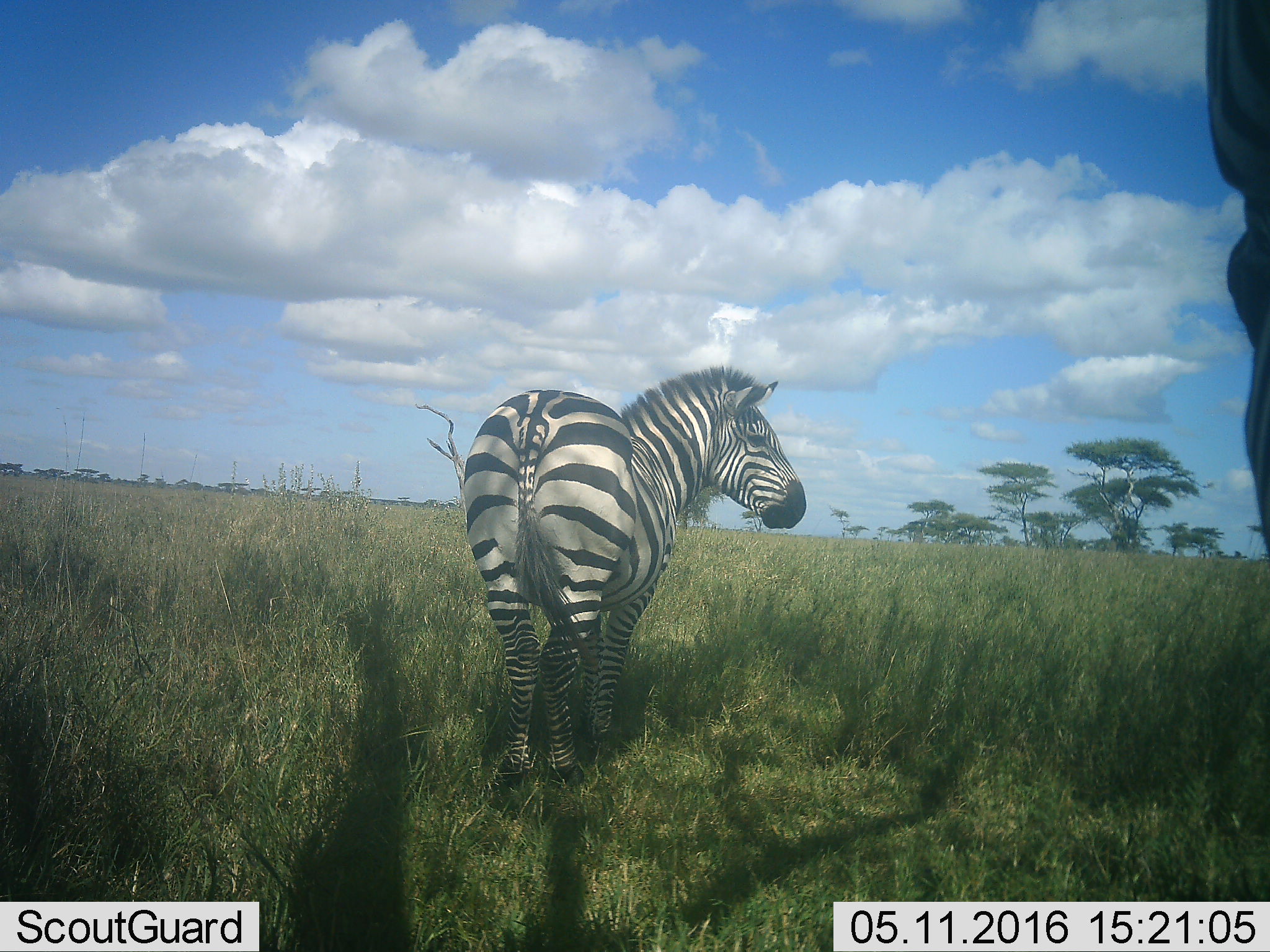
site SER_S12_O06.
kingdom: Animalia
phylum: Chordata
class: Mammalia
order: Perissodactyla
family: Equidae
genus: Equus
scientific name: Equus quagga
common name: plains zebra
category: zebraplains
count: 2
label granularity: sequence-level